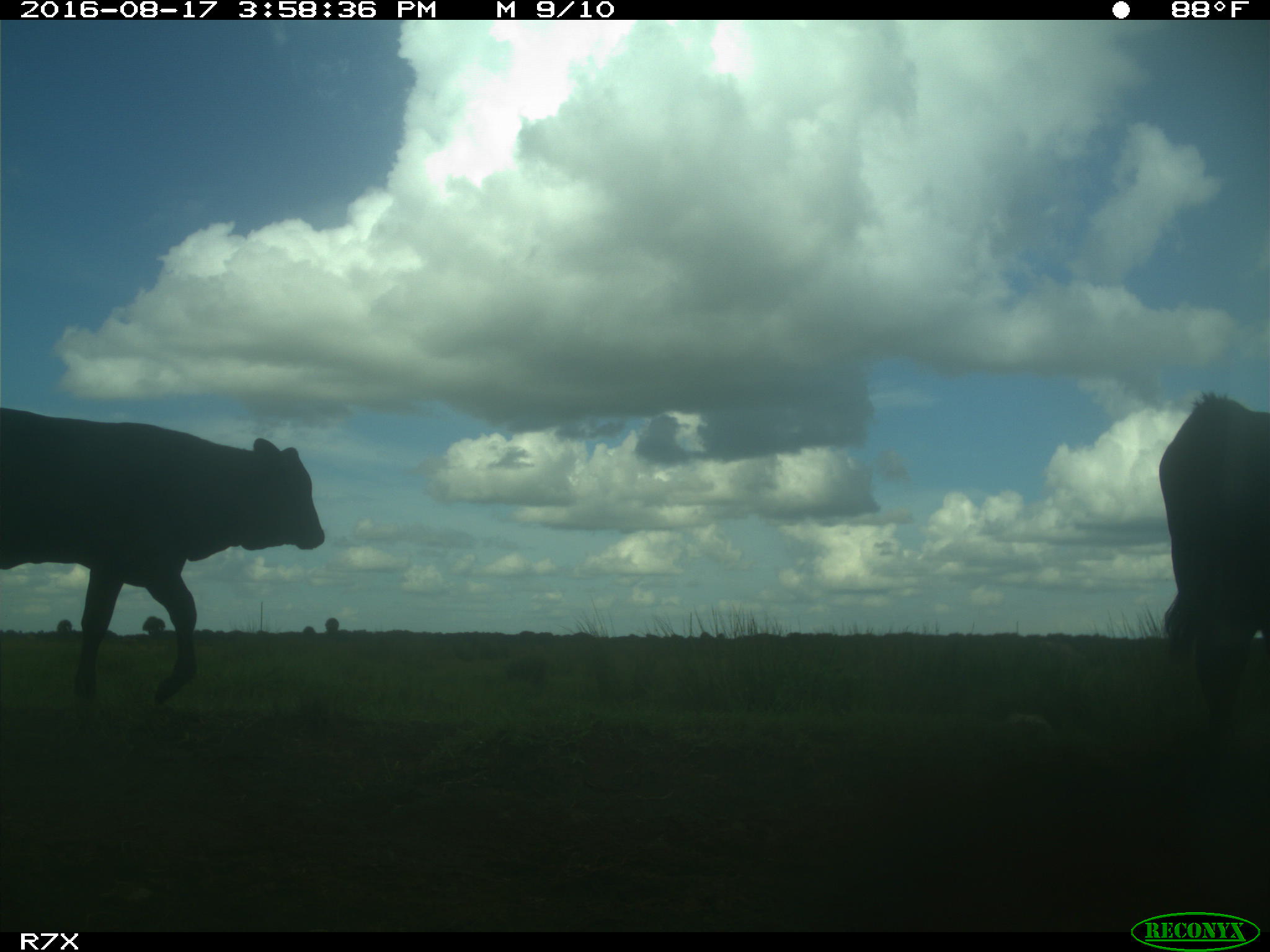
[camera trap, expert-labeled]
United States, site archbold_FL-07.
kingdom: Animalia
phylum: Chordata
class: Mammalia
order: Artiodactyla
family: Bovidae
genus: Bos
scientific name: Bos taurus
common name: domestic cow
Bos taurus (domestic cow).